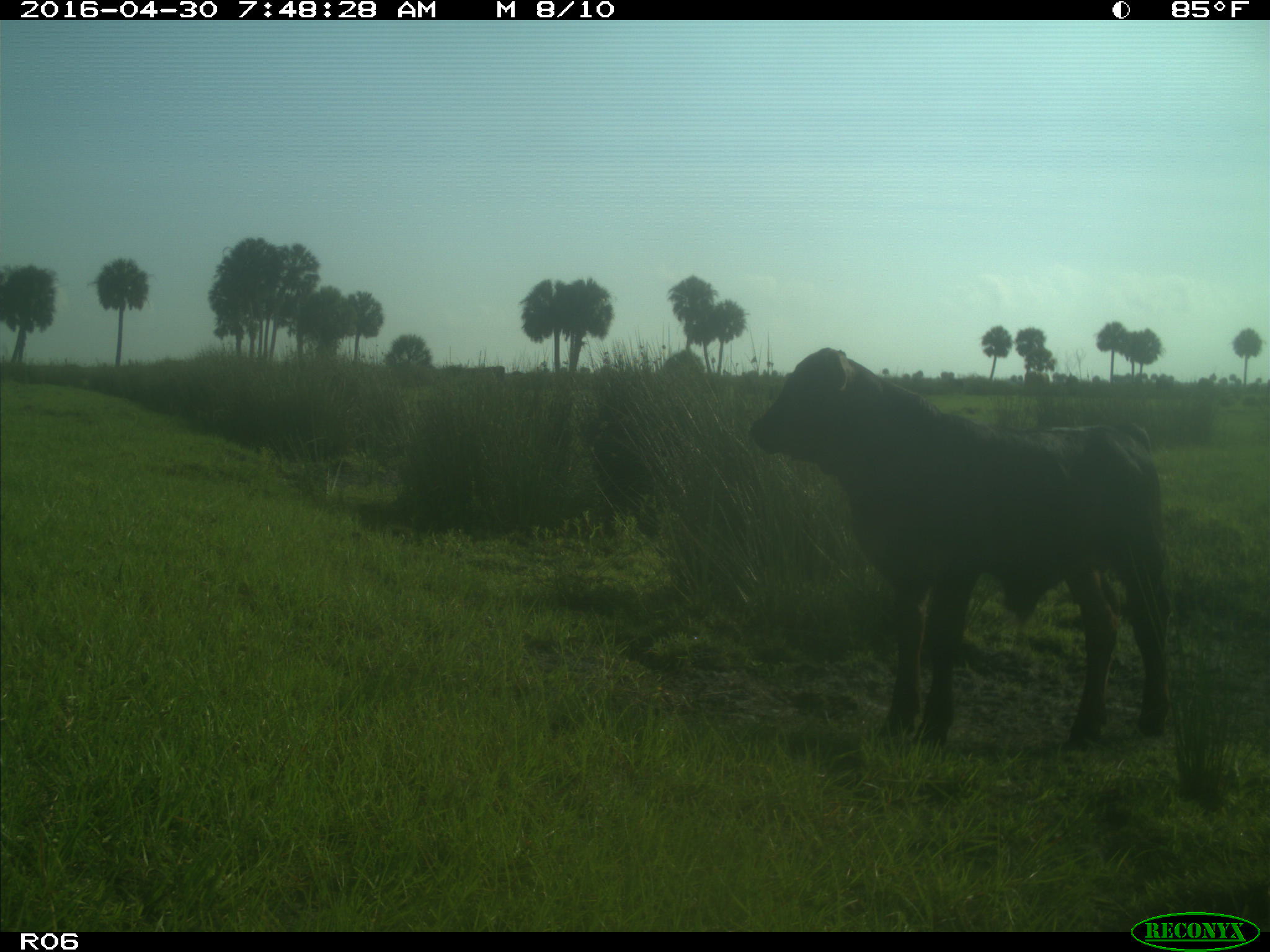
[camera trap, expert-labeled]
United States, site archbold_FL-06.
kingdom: Animalia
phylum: Chordata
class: Mammalia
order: Artiodactyla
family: Bovidae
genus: Bos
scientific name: Bos taurus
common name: domestic cow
Bos taurus (domestic cow).